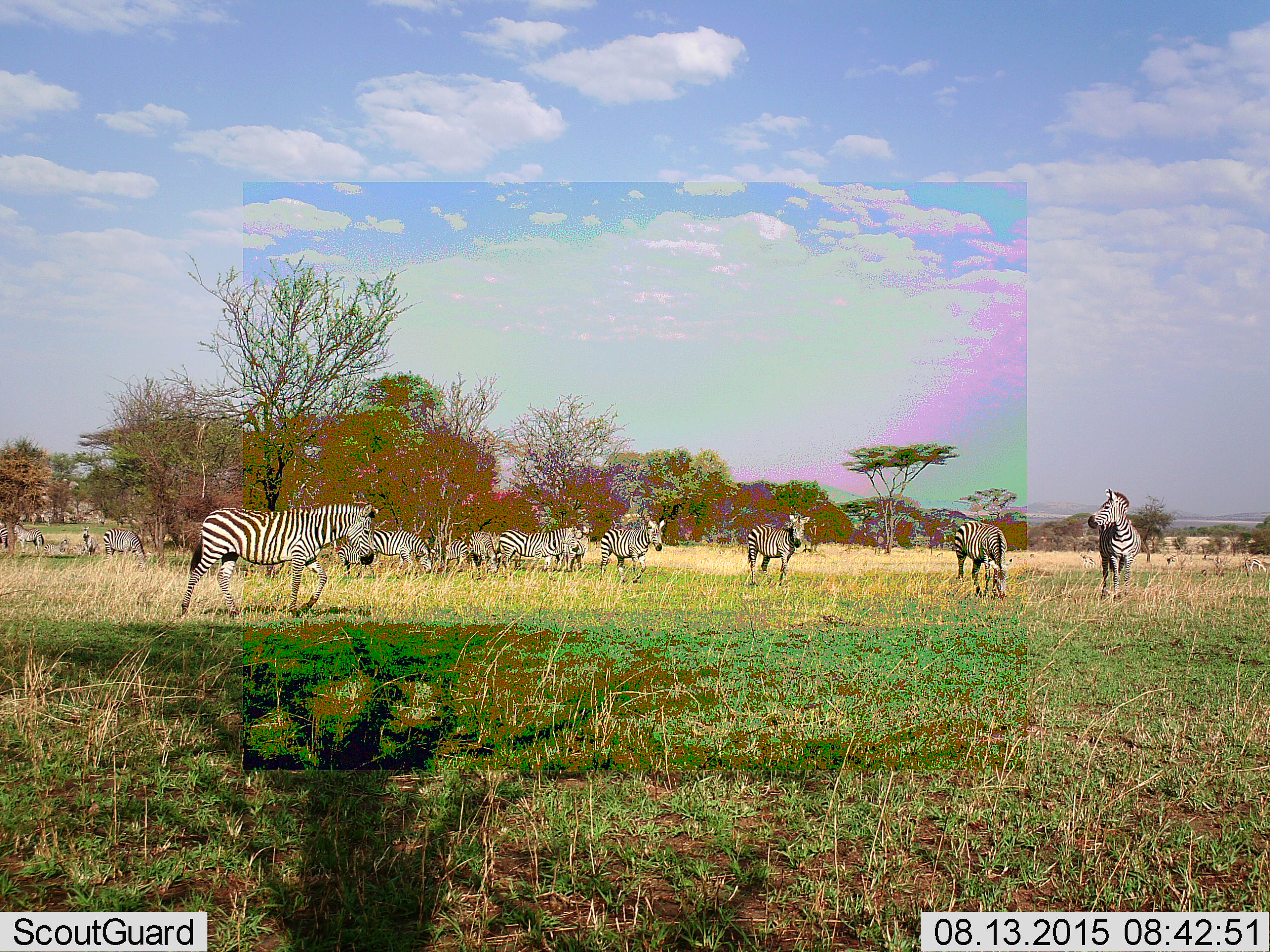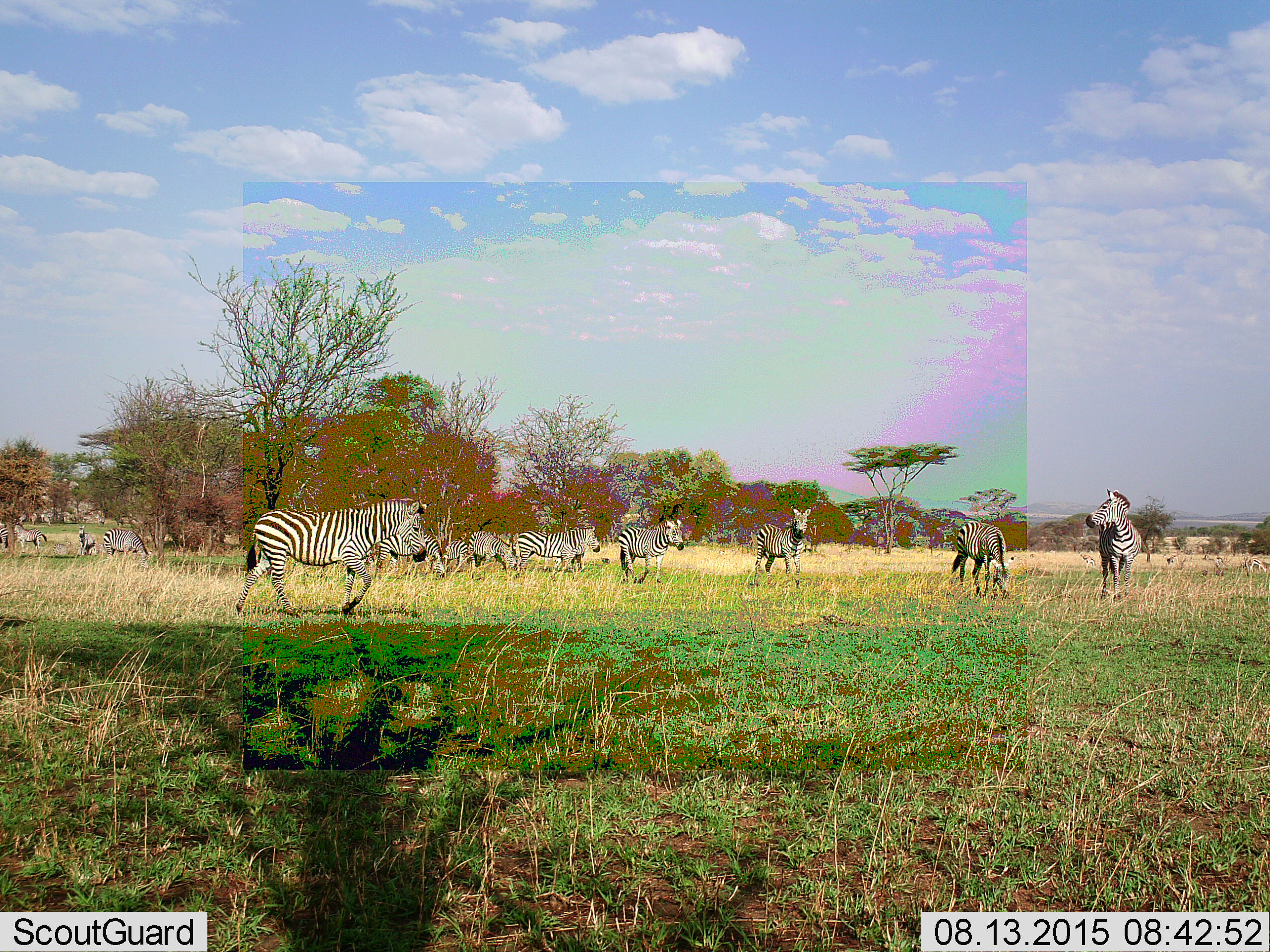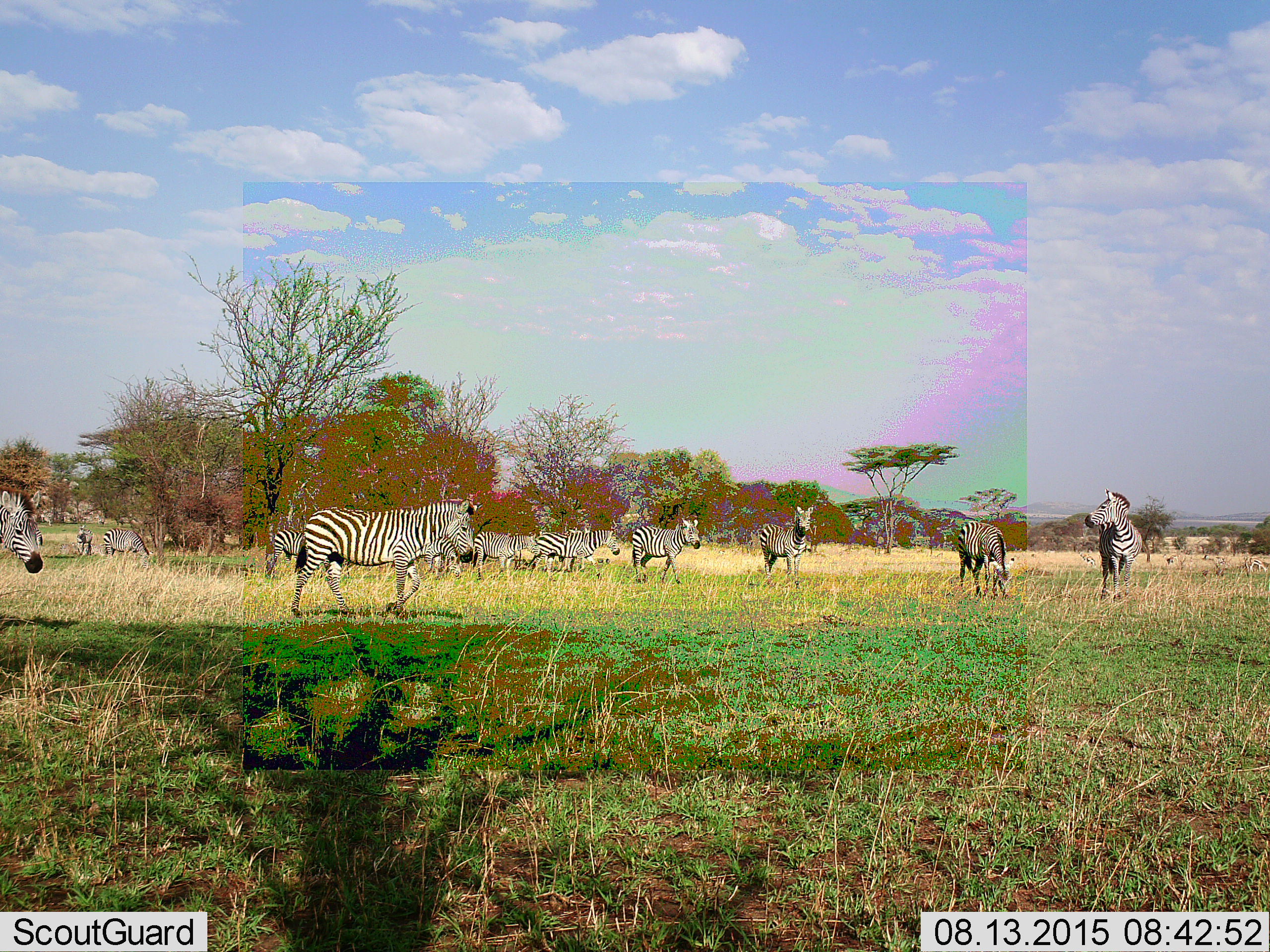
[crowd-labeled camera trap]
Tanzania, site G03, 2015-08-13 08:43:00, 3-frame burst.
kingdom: Animalia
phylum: Chordata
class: Mammalia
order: Perissodactyla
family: Equidae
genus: Equus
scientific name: Equus quagga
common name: plains zebra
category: zebra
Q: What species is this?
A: Zebra (plains zebra) (Equus quagga).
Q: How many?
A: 11-50.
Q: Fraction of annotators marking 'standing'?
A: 79%.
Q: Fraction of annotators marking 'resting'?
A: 5%.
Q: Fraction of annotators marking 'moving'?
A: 79%.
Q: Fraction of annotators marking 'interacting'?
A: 21%.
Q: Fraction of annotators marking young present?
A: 16%.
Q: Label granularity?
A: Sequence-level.